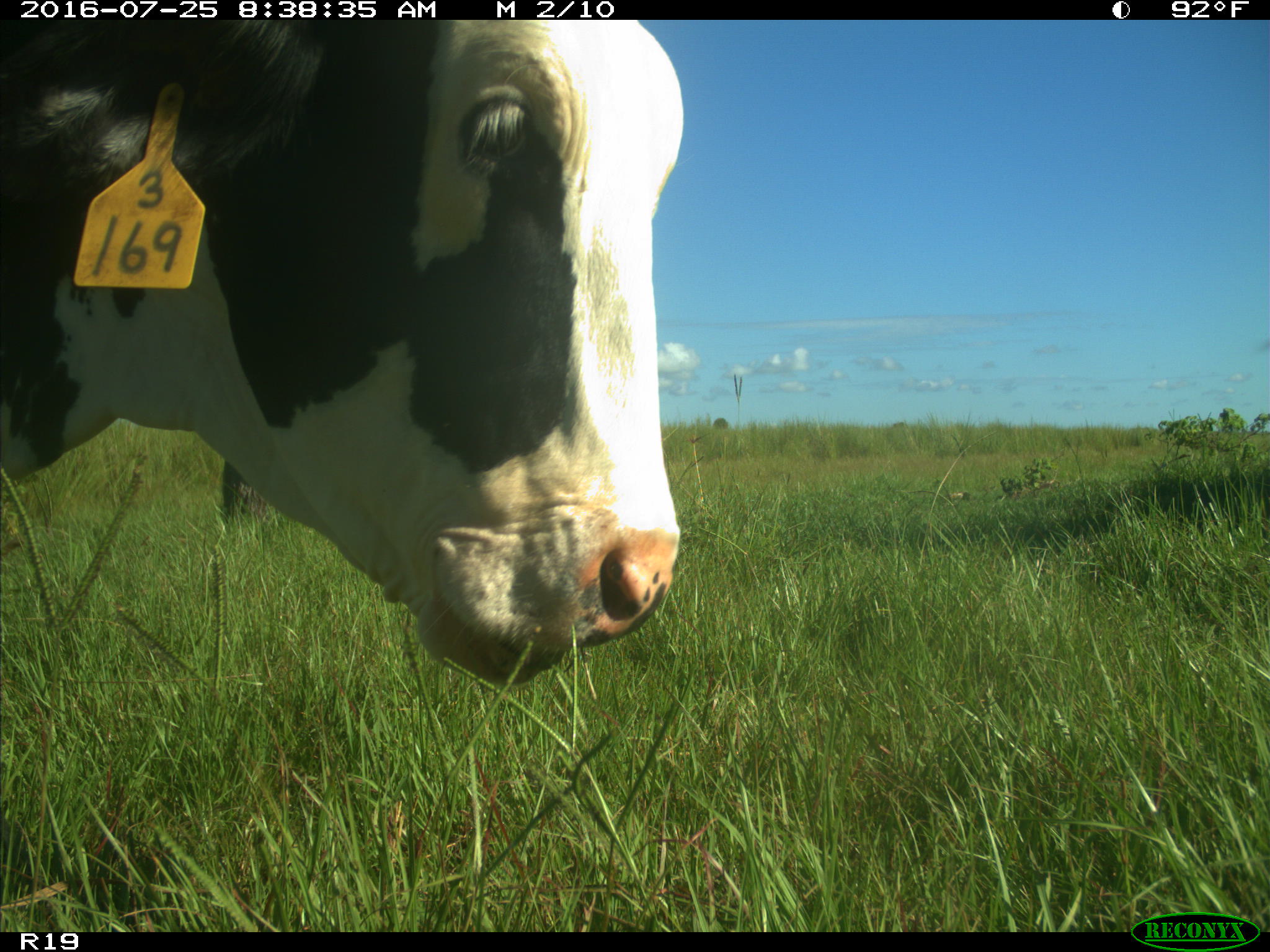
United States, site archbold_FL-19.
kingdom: Animalia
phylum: Chordata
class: Mammalia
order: Artiodactyla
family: Bovidae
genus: Bos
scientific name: Bos taurus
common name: domestic cow